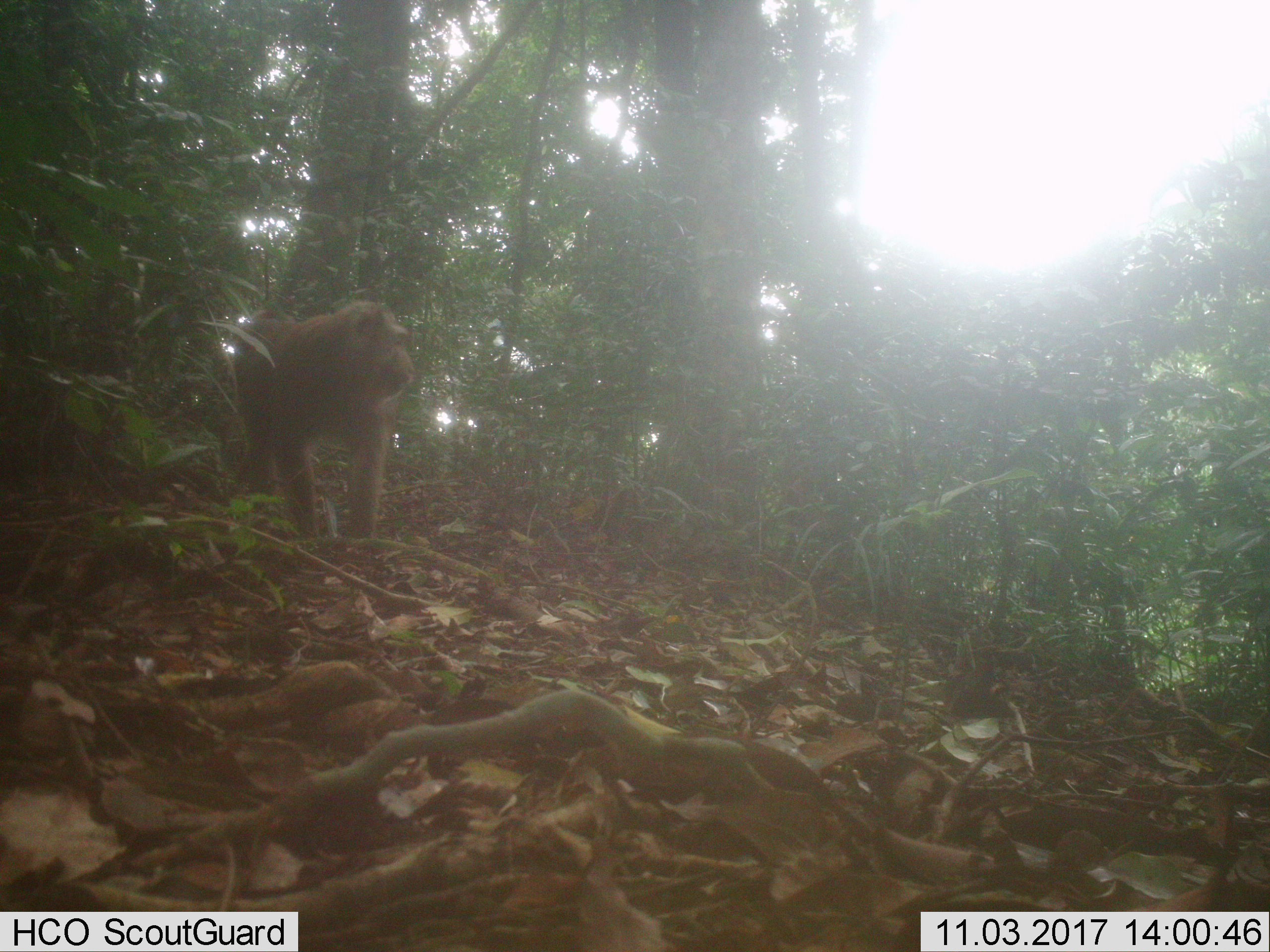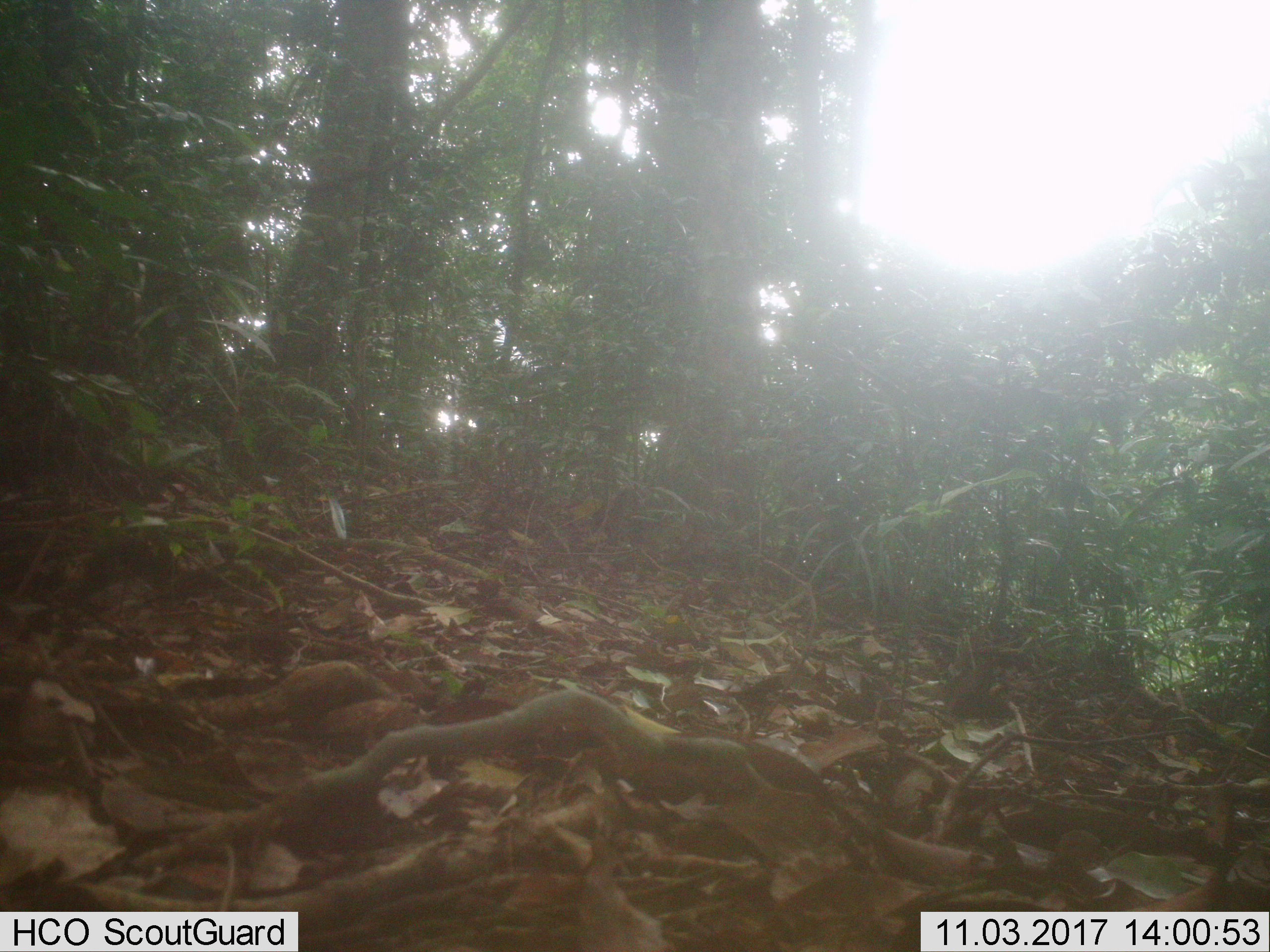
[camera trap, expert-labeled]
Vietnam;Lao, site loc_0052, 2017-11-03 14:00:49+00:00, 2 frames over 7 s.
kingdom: Animalia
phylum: Chordata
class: Mammalia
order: Primates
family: Cercopithecidae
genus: Macaca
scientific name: Macaca nemestrina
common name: pig-tailed macaque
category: pig tailed macaque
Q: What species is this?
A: Pig tailed macaque (pig-tailed macaque) (Macaca nemestrina).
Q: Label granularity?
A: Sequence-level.